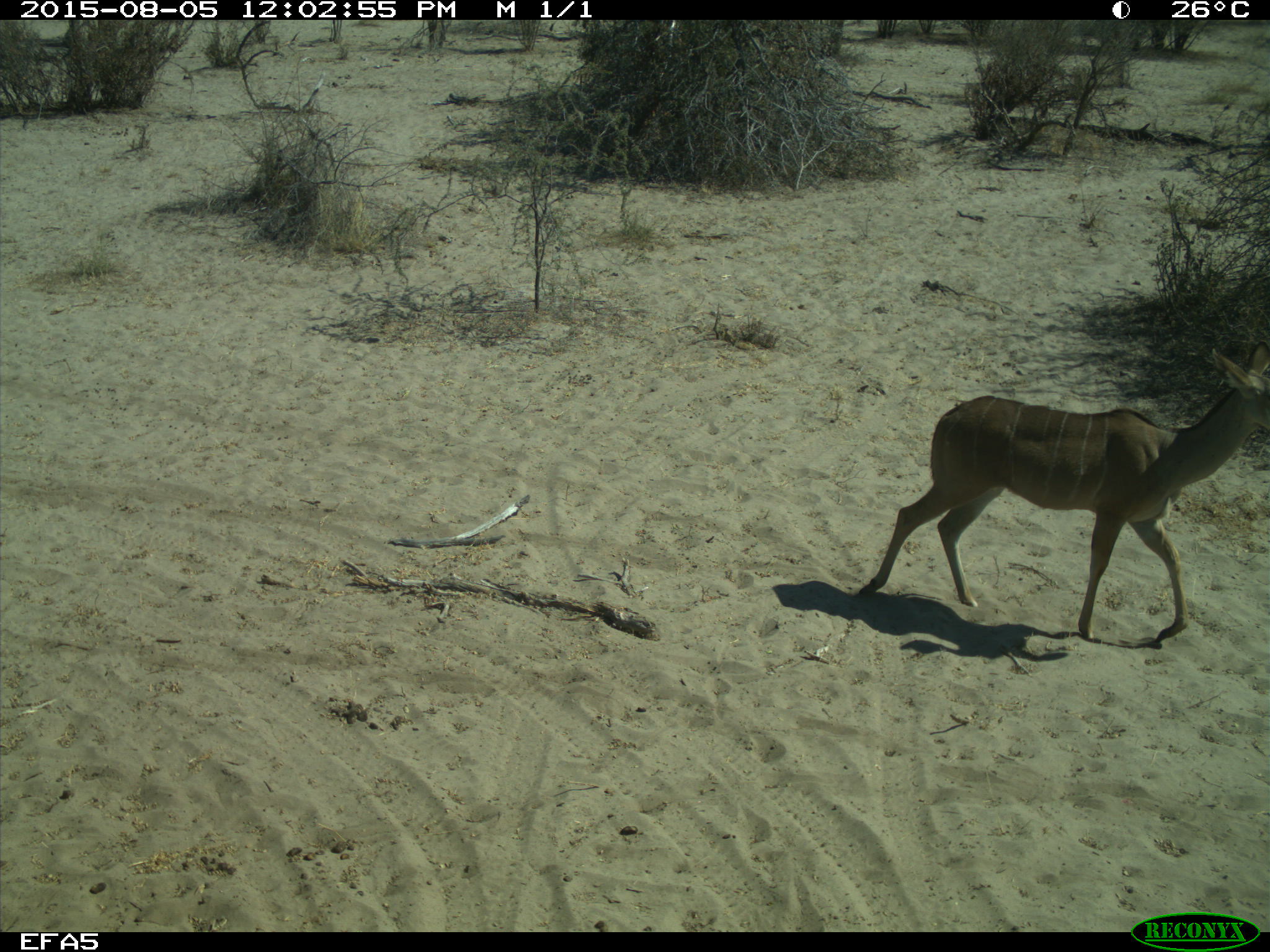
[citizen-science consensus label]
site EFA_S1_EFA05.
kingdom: Animalia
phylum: Chordata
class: Mammalia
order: Artiodactyla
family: Bovidae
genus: Tragelaphus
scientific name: Tragelaphus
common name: kudu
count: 1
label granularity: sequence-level